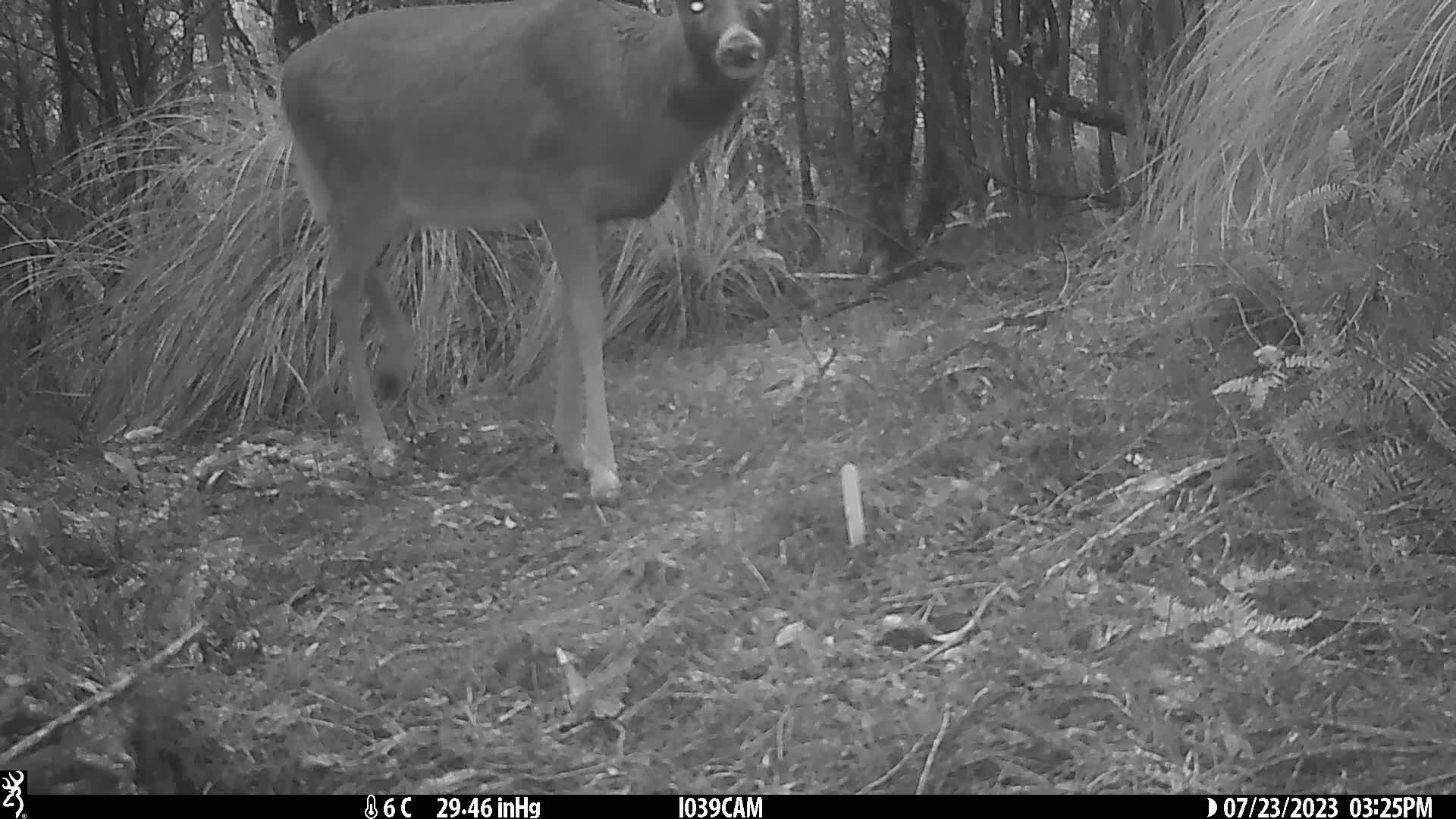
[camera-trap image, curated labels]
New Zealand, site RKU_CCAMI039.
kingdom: Animalia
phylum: Chordata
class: Mammalia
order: Artiodactyla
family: Cervidae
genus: Odocoileus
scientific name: Odocoileus virginianus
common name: white-tailed deer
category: white tailed deer